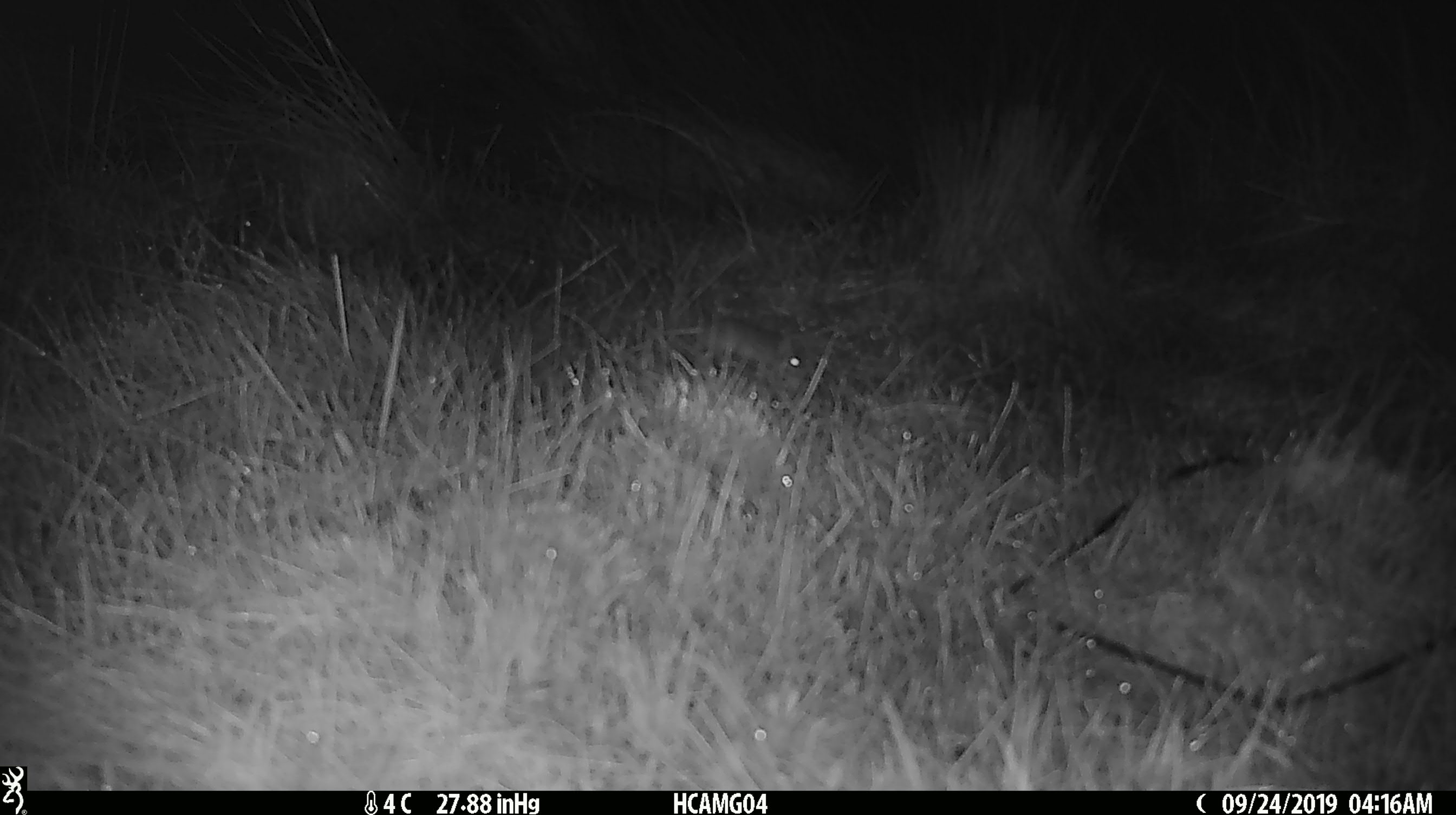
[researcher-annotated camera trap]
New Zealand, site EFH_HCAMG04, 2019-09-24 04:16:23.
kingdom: Animalia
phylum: Chordata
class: Mammalia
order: Rodentia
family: Muridae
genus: Mus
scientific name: Mus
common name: mouse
Mouse (Mus).